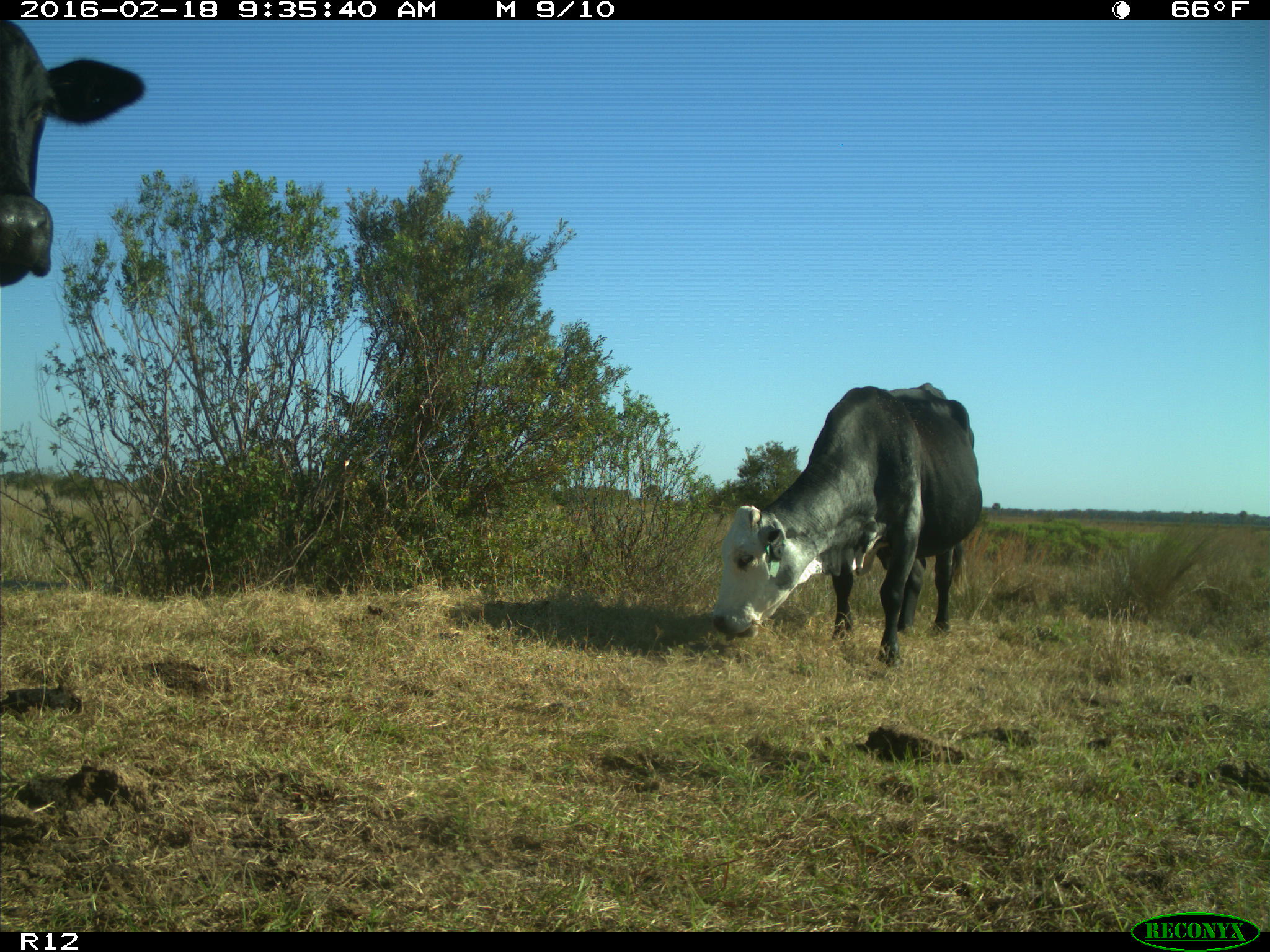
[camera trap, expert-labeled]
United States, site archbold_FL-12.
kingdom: Animalia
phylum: Chordata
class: Mammalia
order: Artiodactyla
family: Bovidae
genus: Bos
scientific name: Bos taurus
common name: domestic cow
Bos taurus (domestic cow).